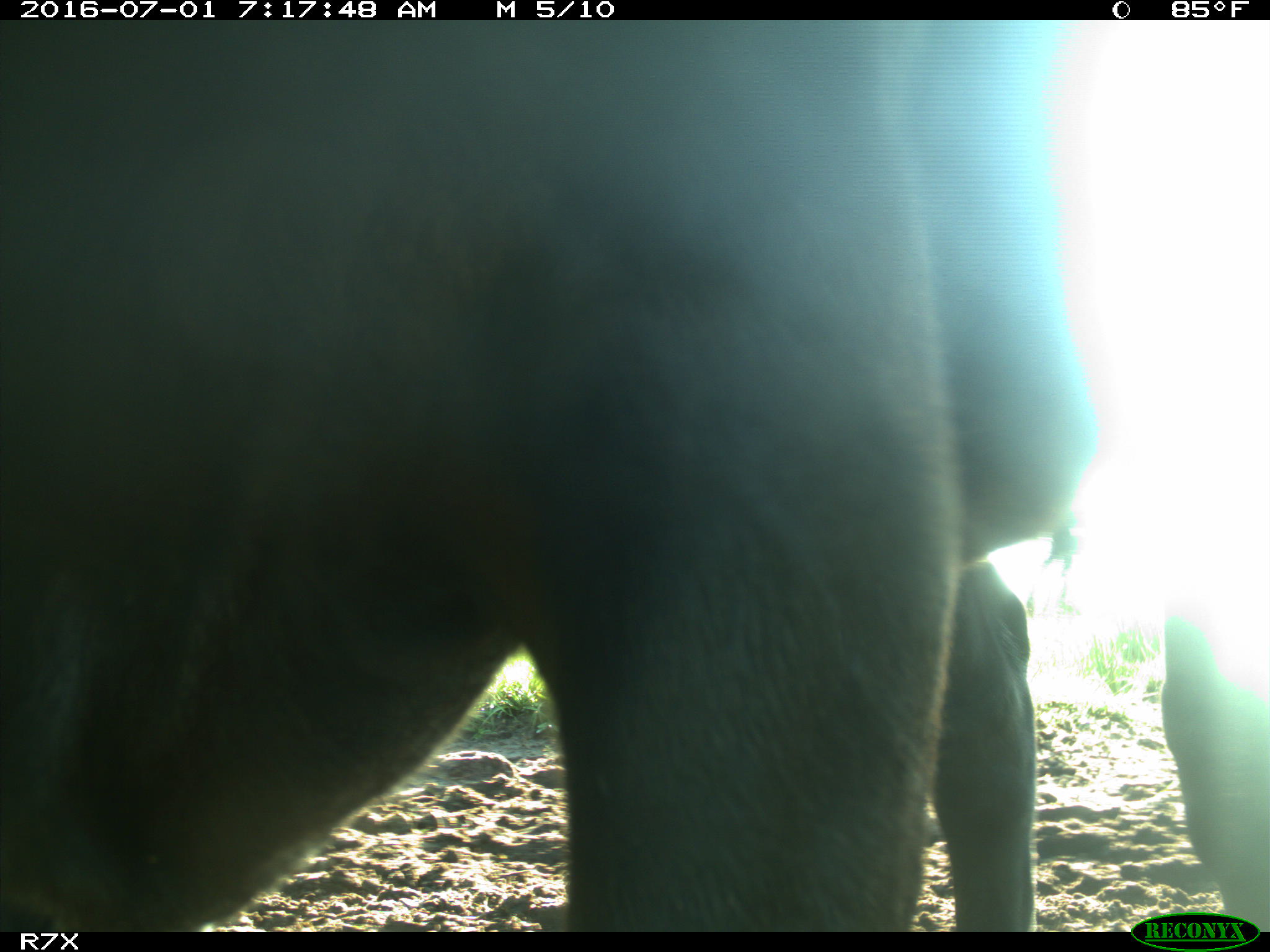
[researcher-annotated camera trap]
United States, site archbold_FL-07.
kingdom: Animalia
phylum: Chordata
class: Mammalia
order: Artiodactyla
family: Bovidae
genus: Bos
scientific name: Bos taurus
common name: domestic cow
Bos taurus (domestic cow).